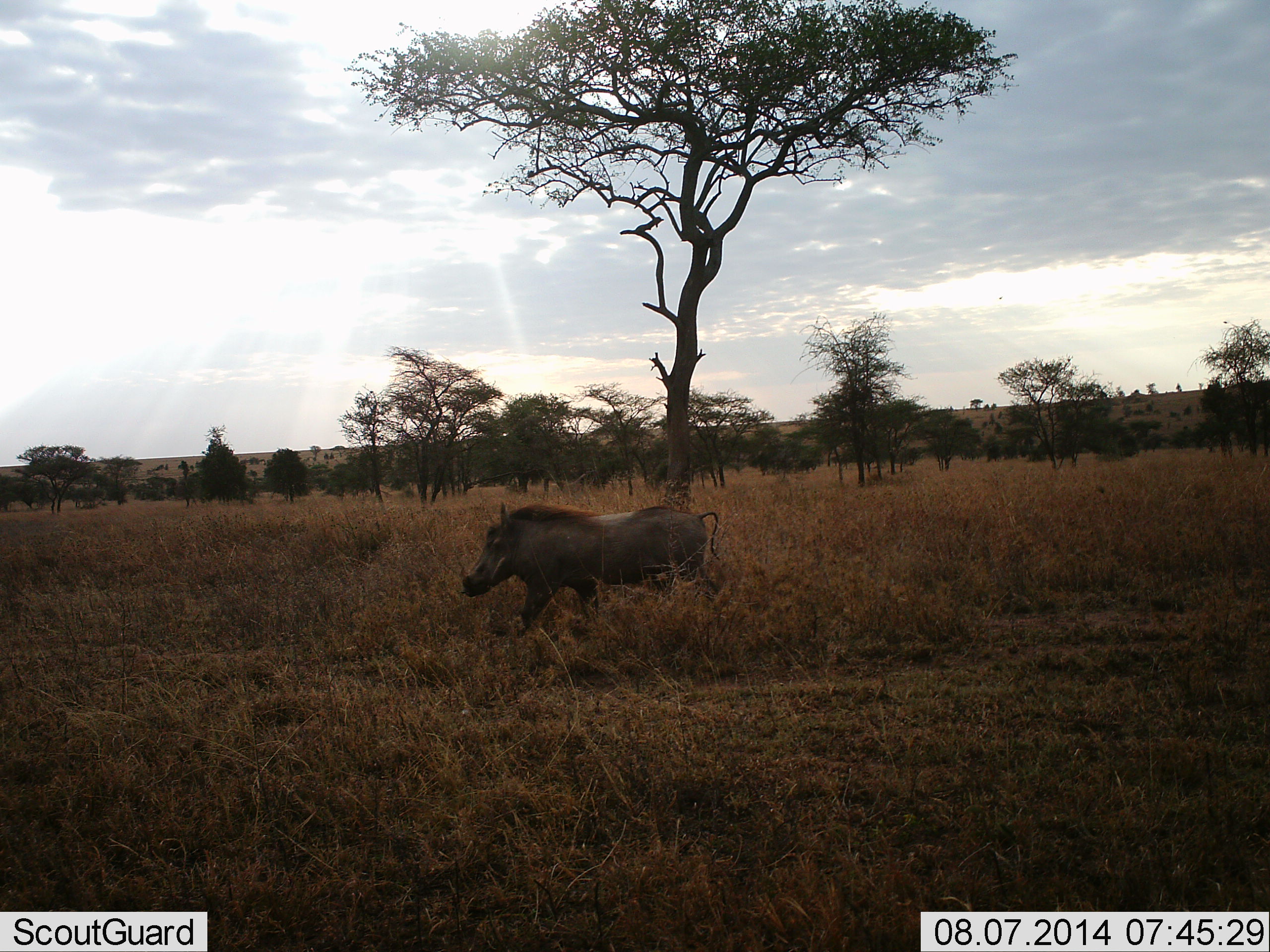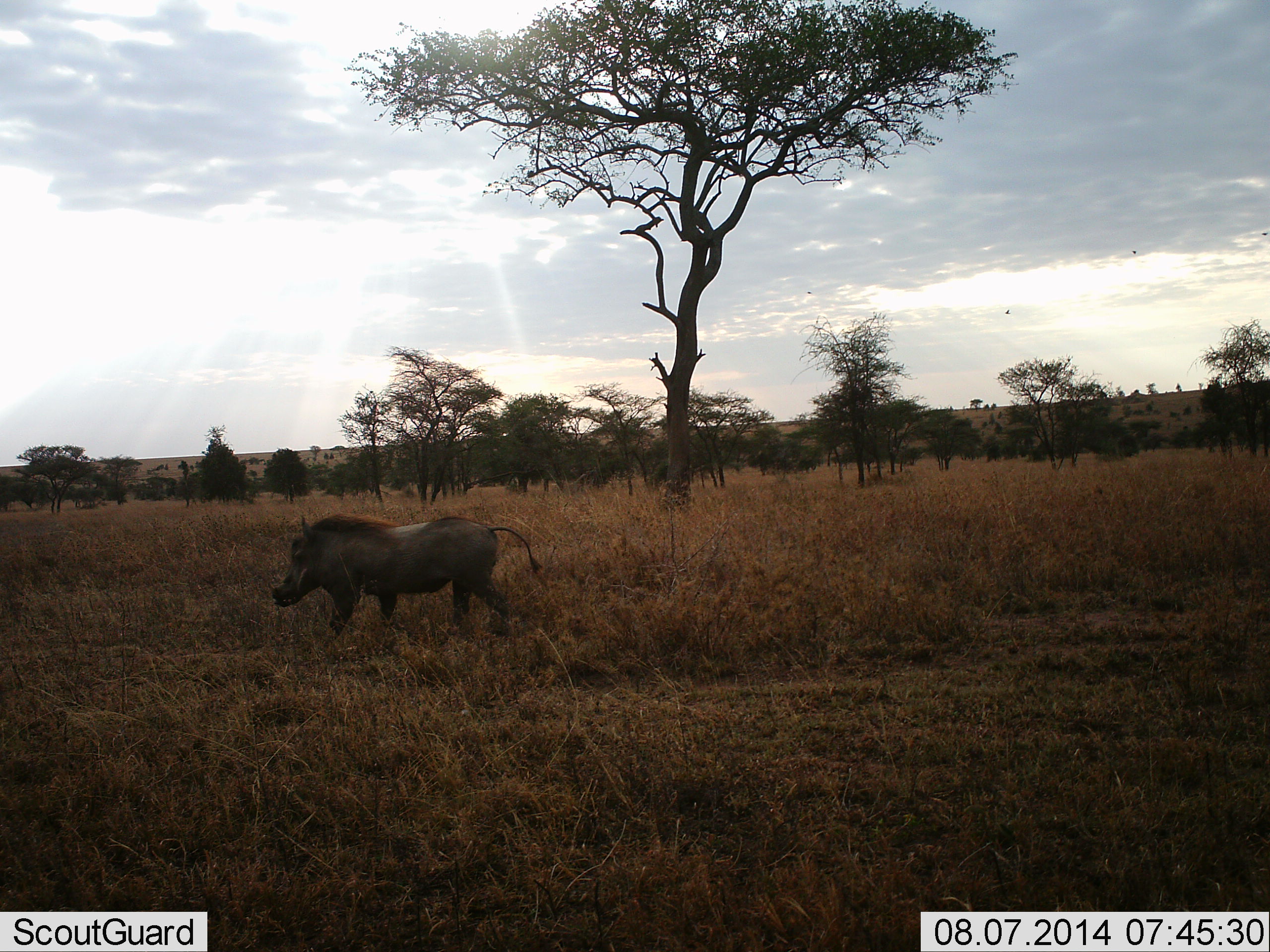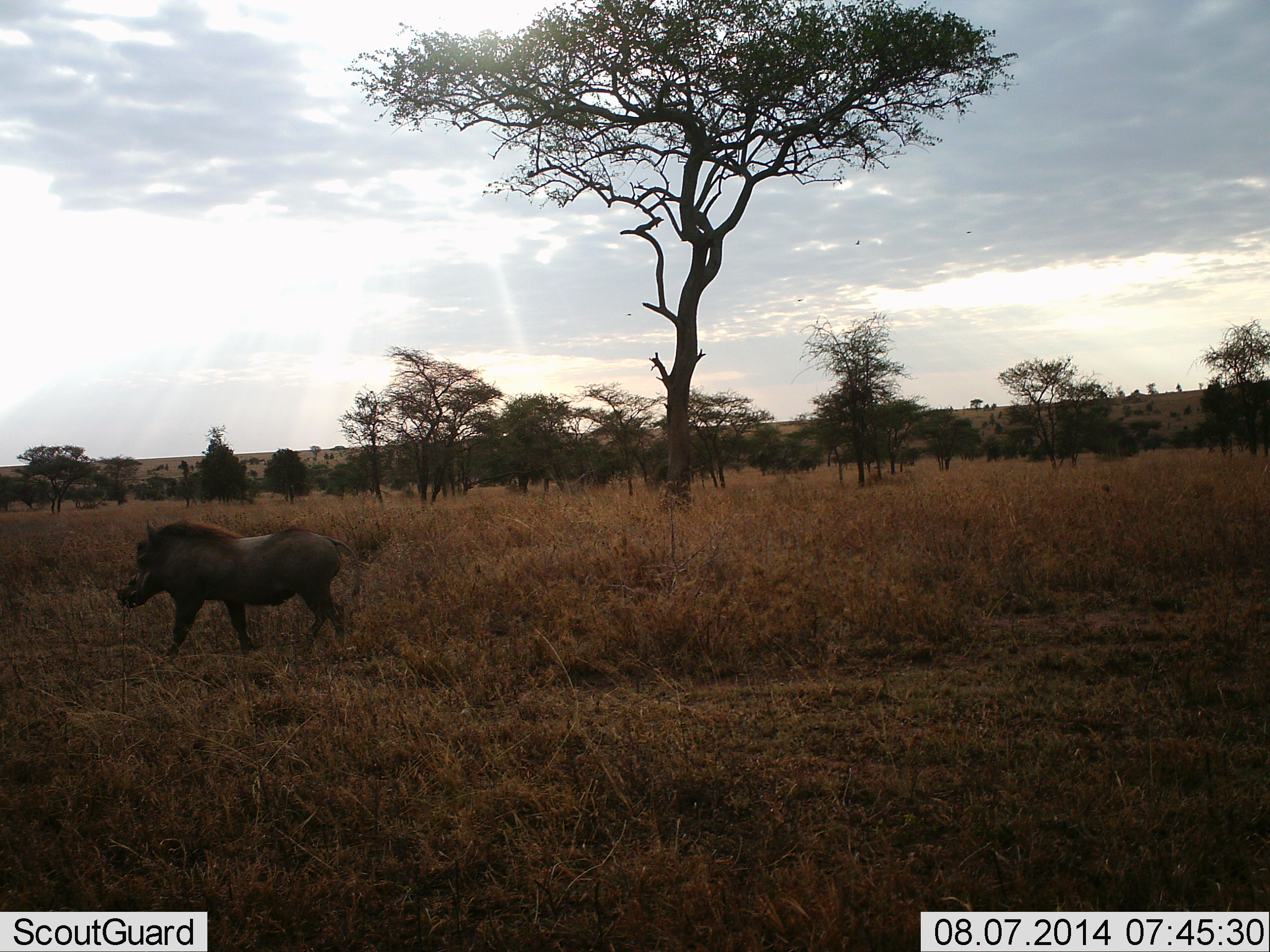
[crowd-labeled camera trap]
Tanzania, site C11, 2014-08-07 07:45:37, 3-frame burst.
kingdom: Animalia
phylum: Chordata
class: Mammalia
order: Artiodactyla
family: Suidae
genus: Phacochoerus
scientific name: Phacochoerus africanus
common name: warthog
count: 1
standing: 10%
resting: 0%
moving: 90%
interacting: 0%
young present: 0%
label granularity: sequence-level